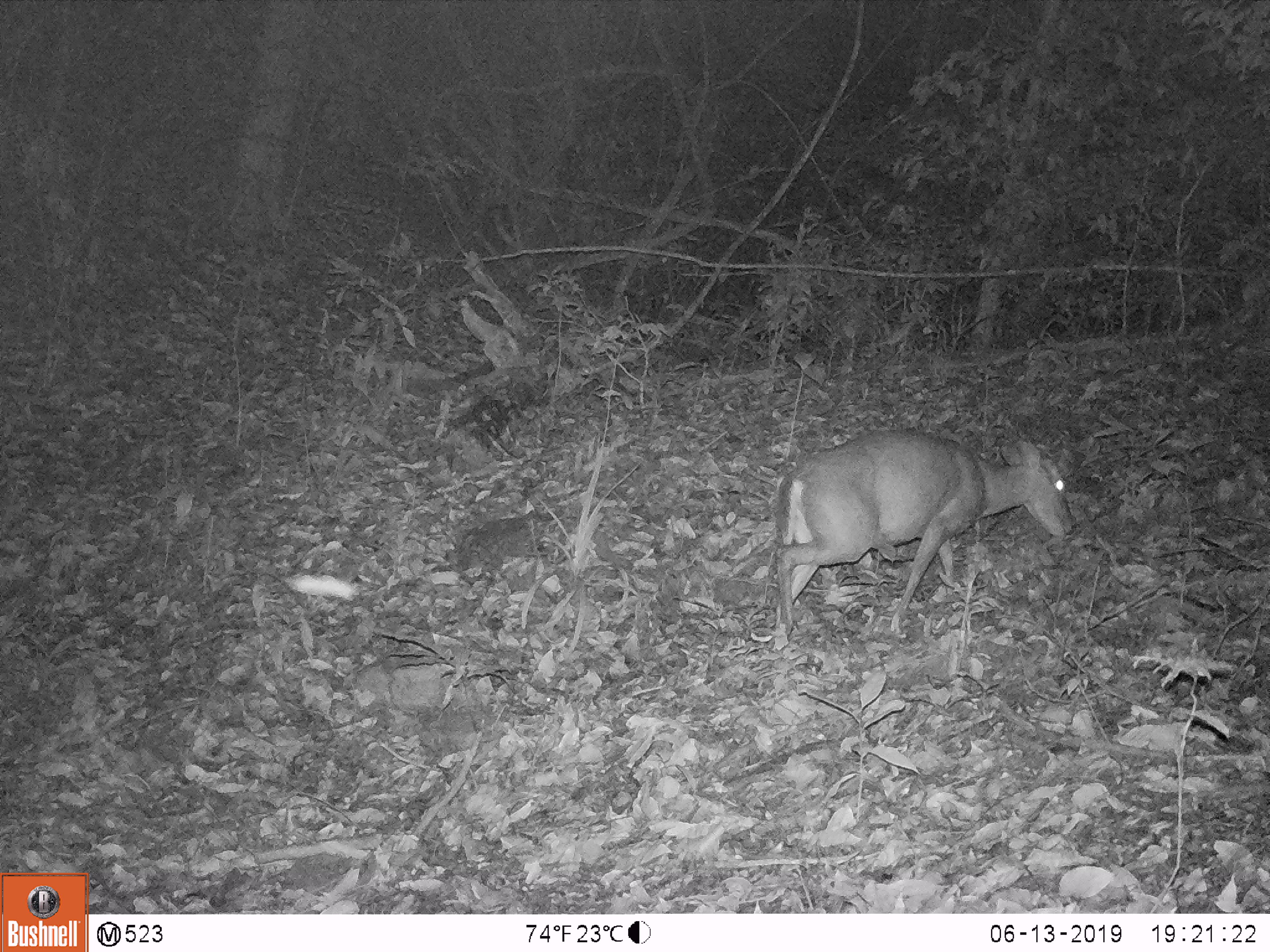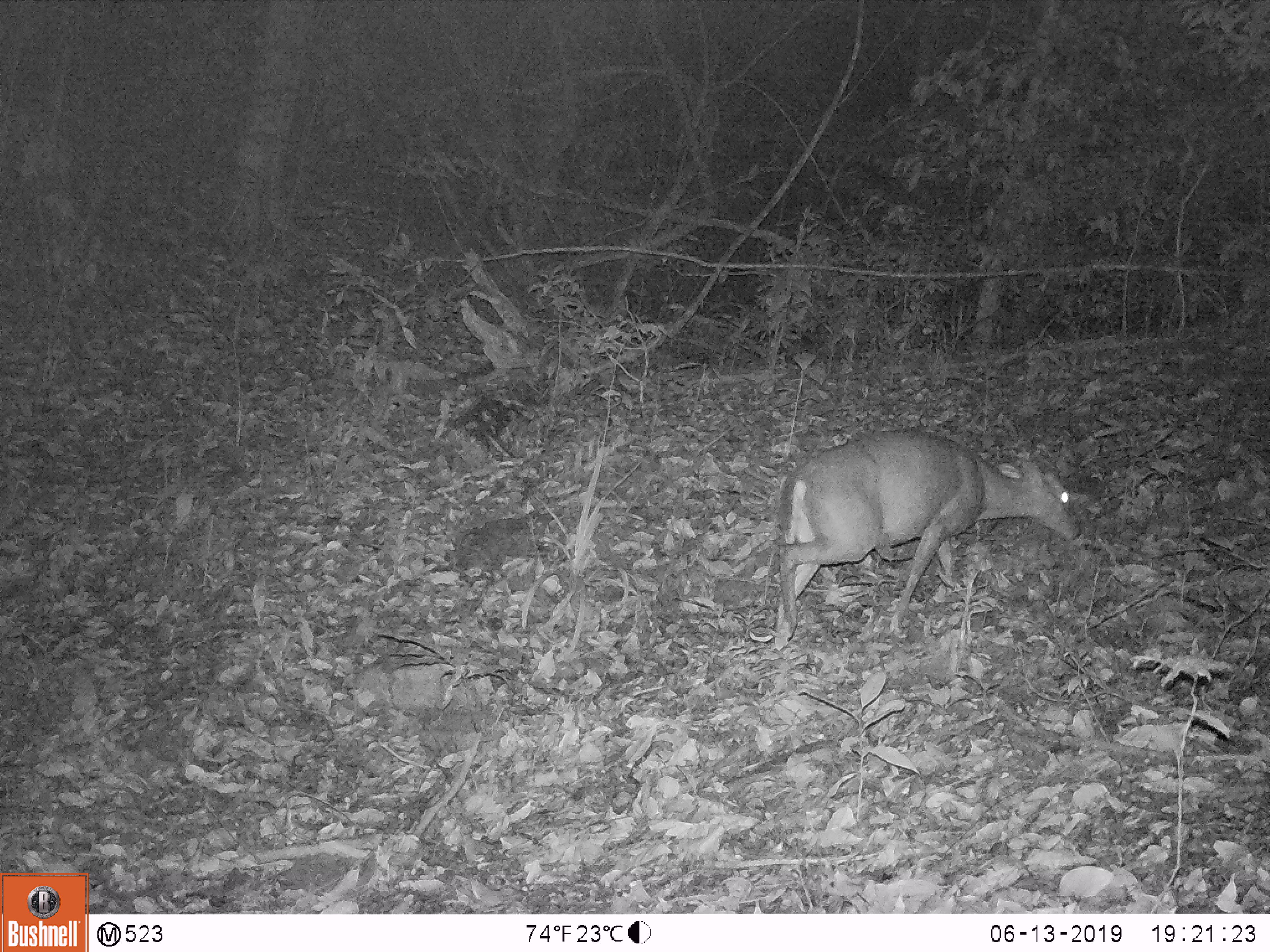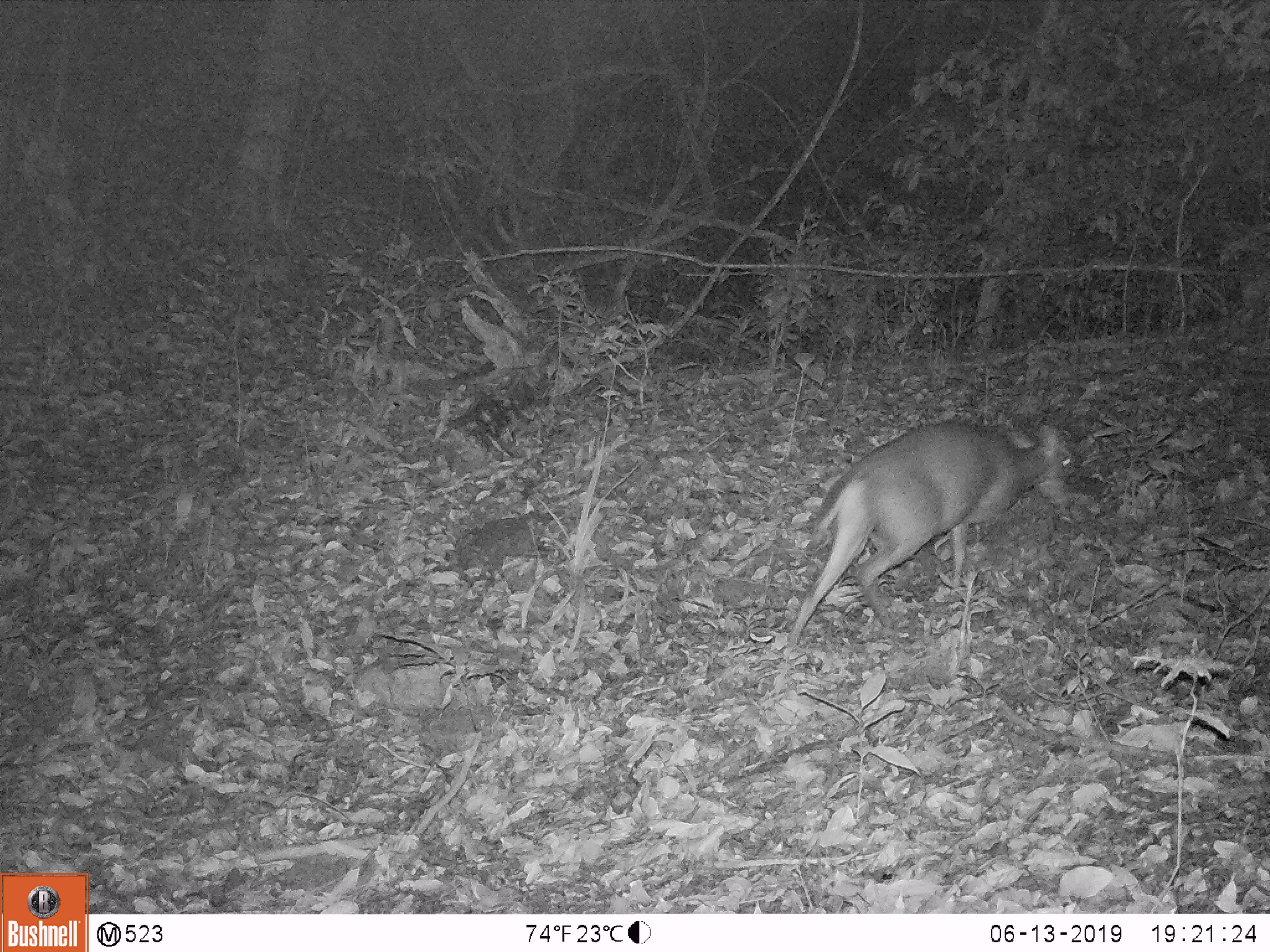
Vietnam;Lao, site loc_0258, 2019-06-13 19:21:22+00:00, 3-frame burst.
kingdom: Animalia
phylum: Chordata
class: Mammalia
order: Artiodactyla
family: Cervidae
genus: Muntiacus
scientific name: Muntiacus rooseveltorum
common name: roosevelt's muntjac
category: roosevelts muntjac group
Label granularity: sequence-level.